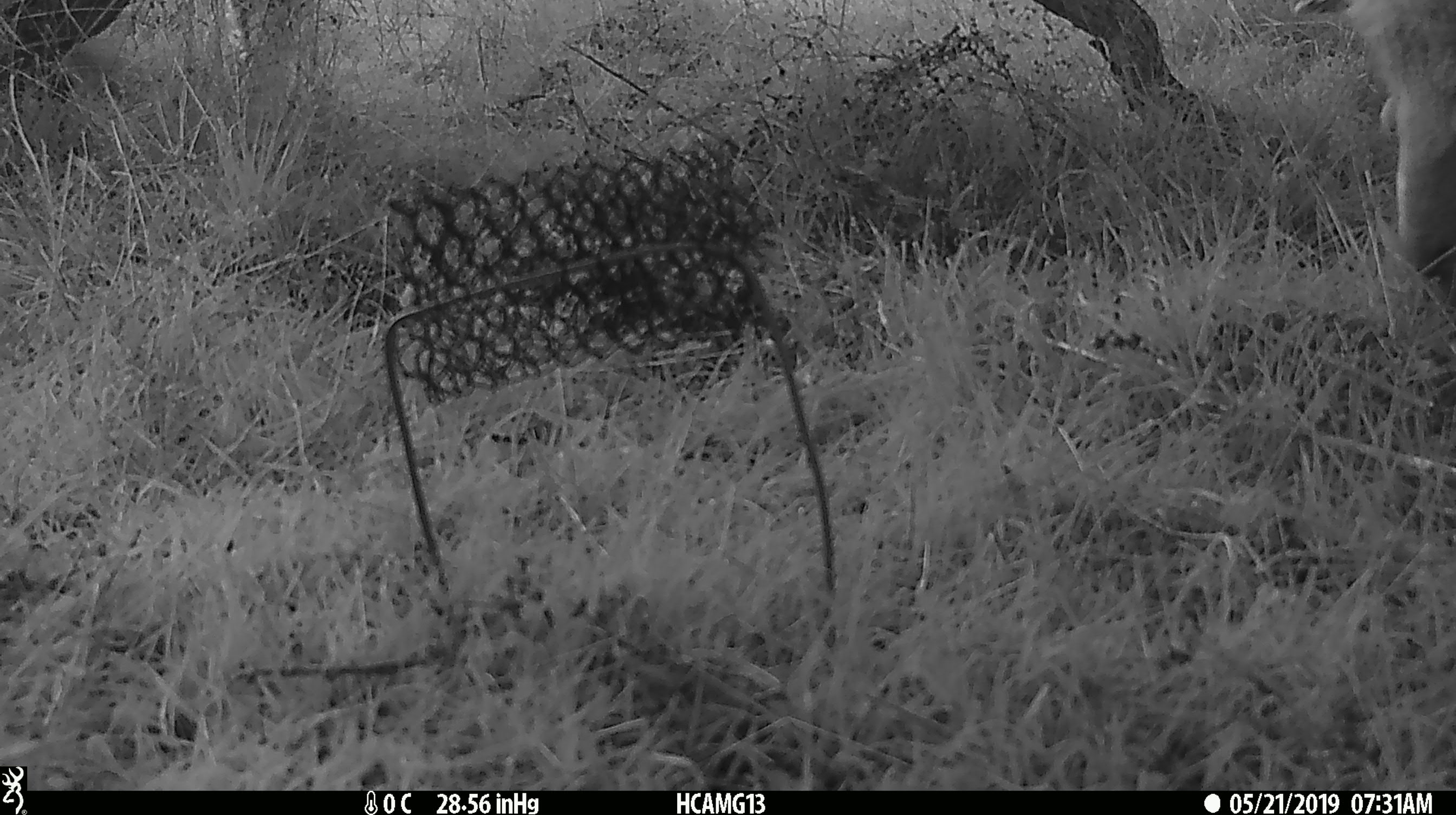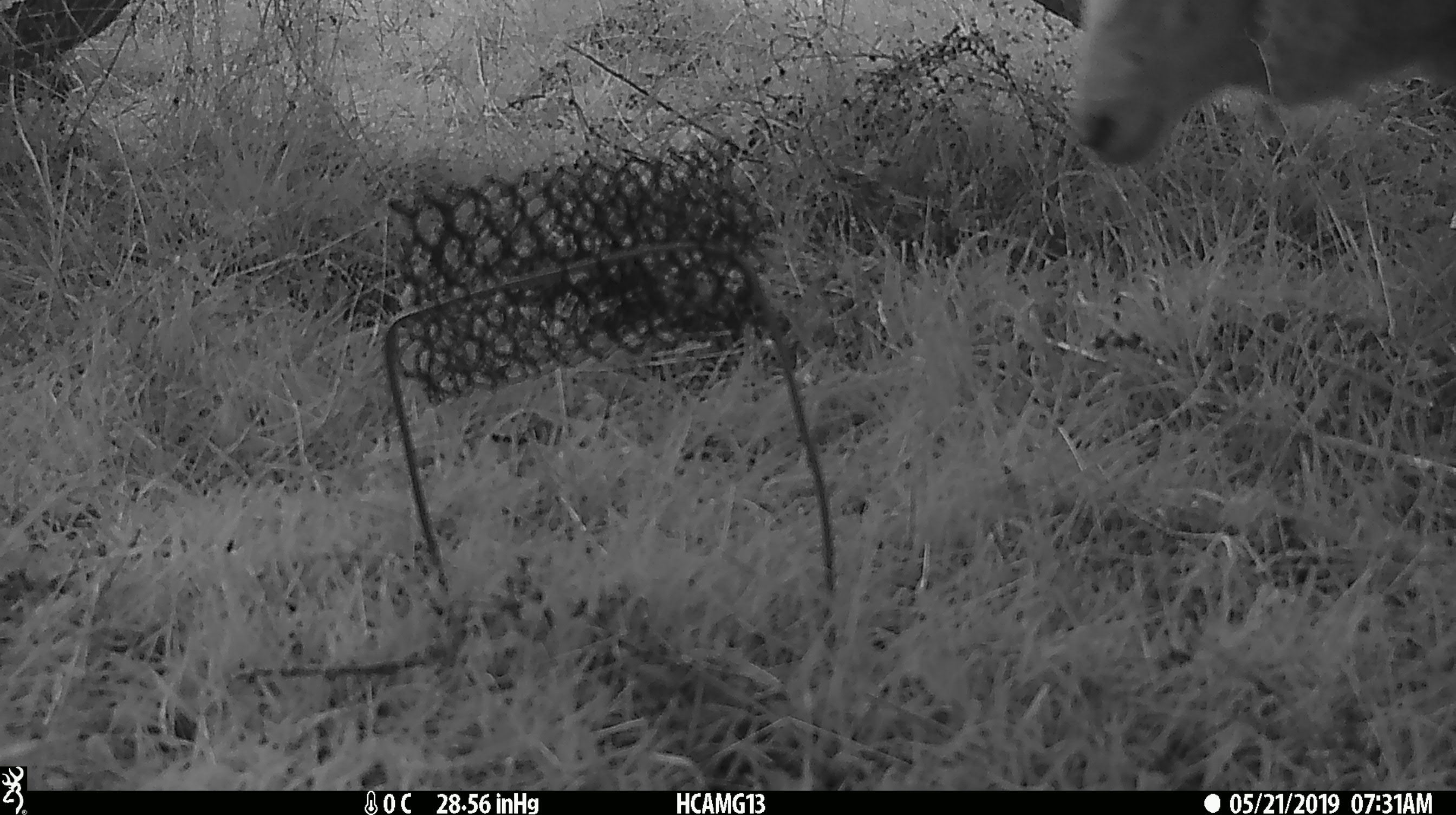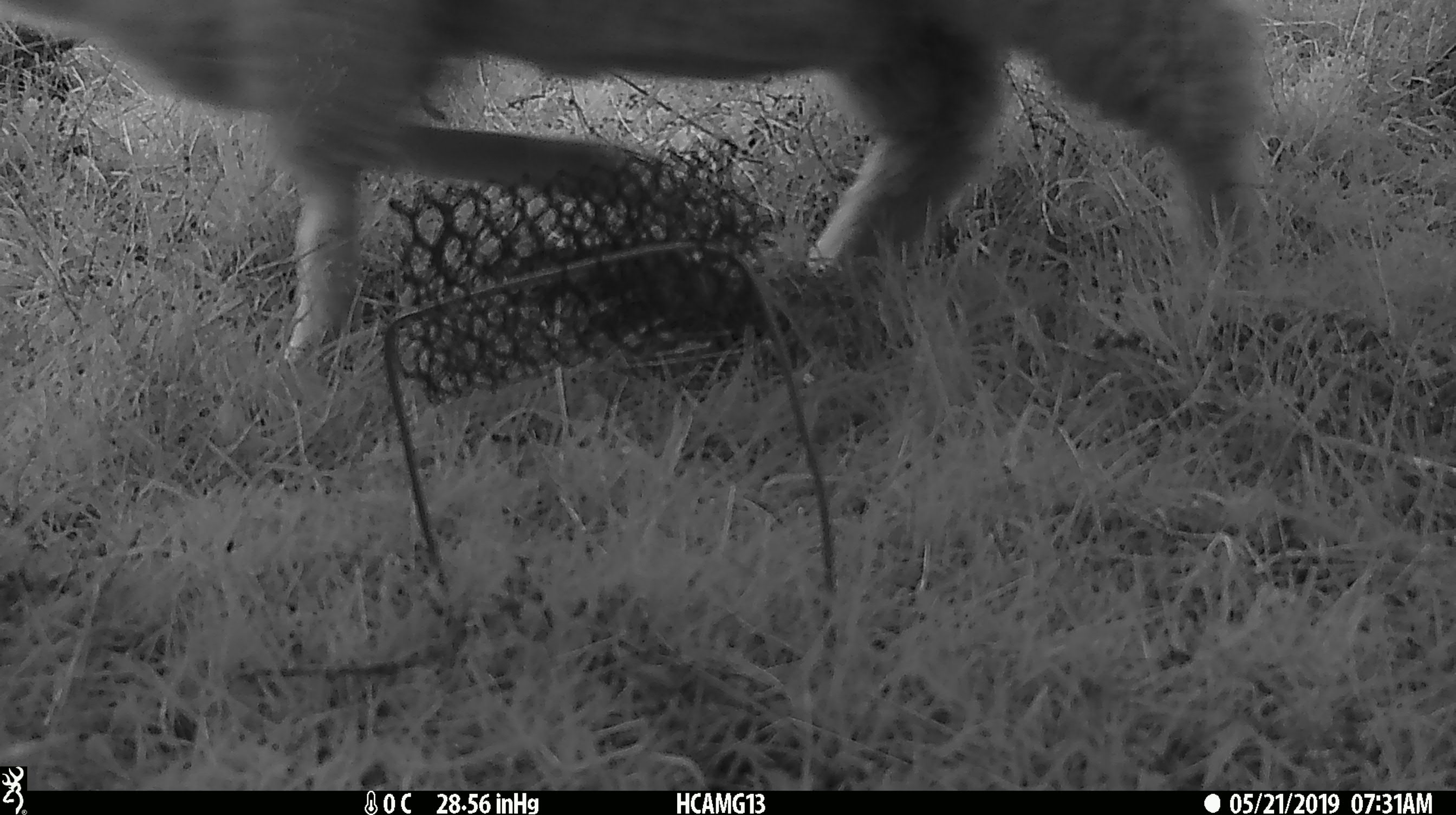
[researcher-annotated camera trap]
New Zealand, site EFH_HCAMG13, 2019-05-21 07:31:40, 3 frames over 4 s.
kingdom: Animalia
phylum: Chordata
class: Mammalia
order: Artiodactyla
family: Bovidae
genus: Ovis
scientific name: Ovis aries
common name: domestic sheep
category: sheep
Sheep (domestic sheep) (Ovis aries).